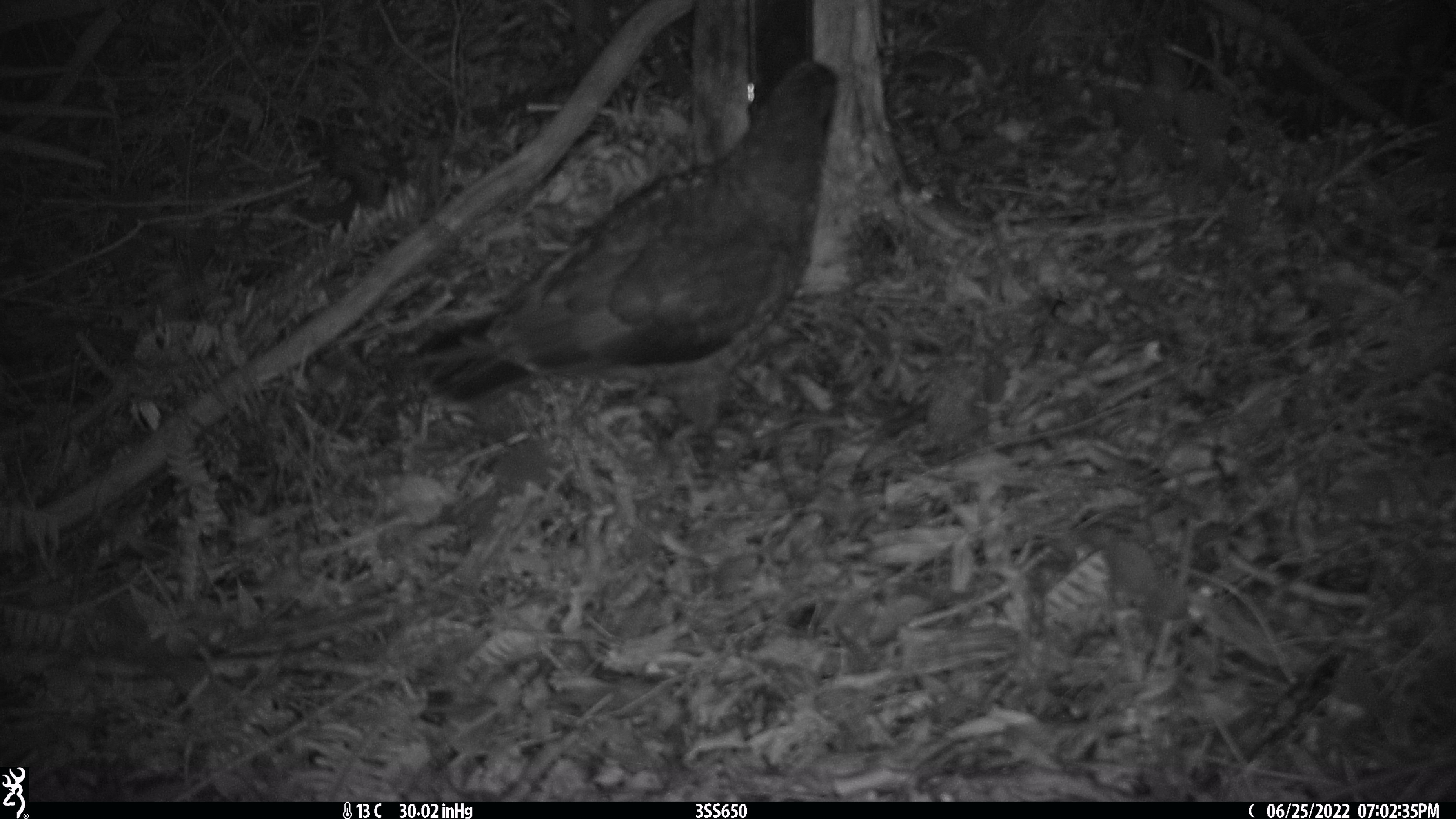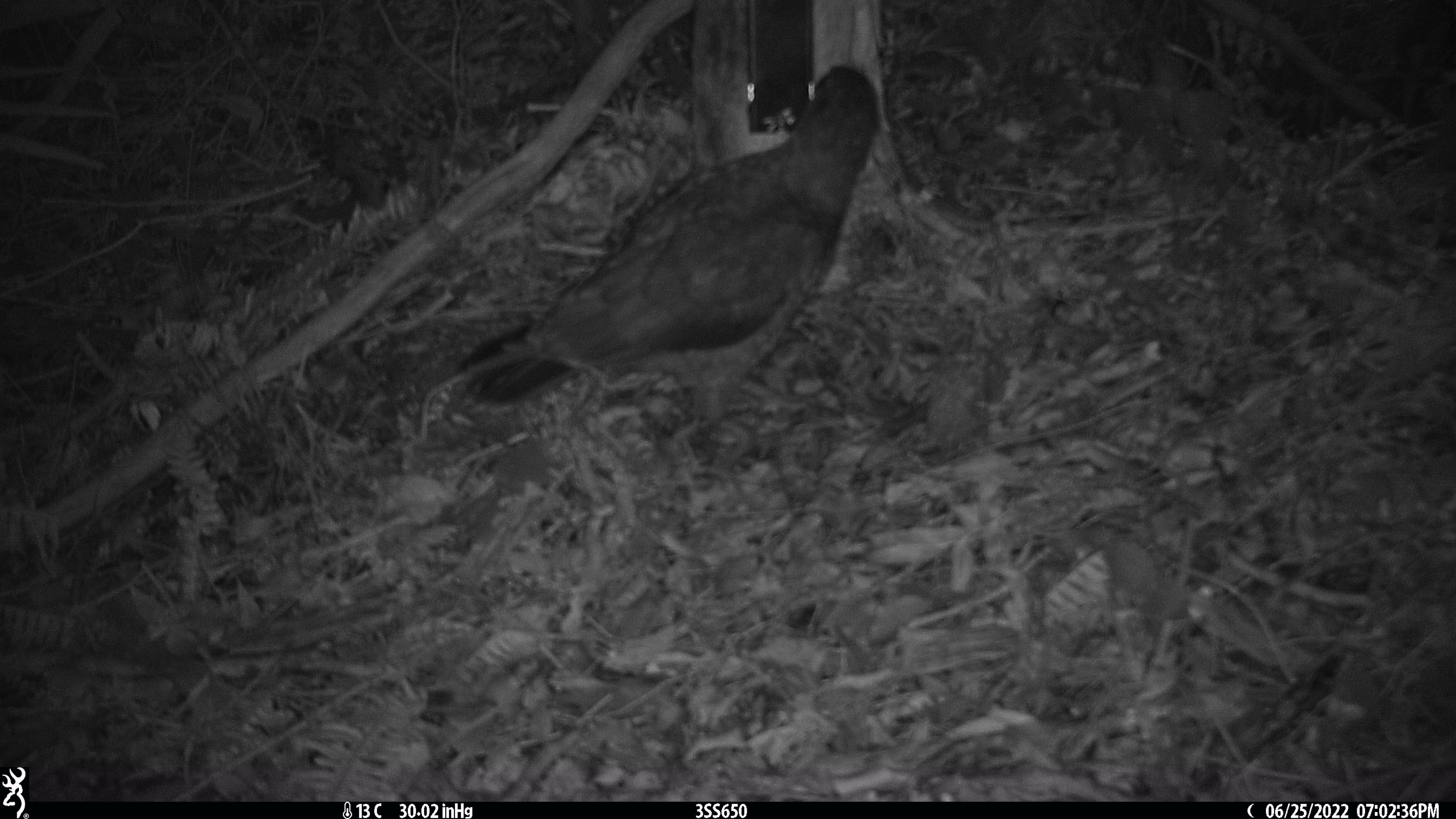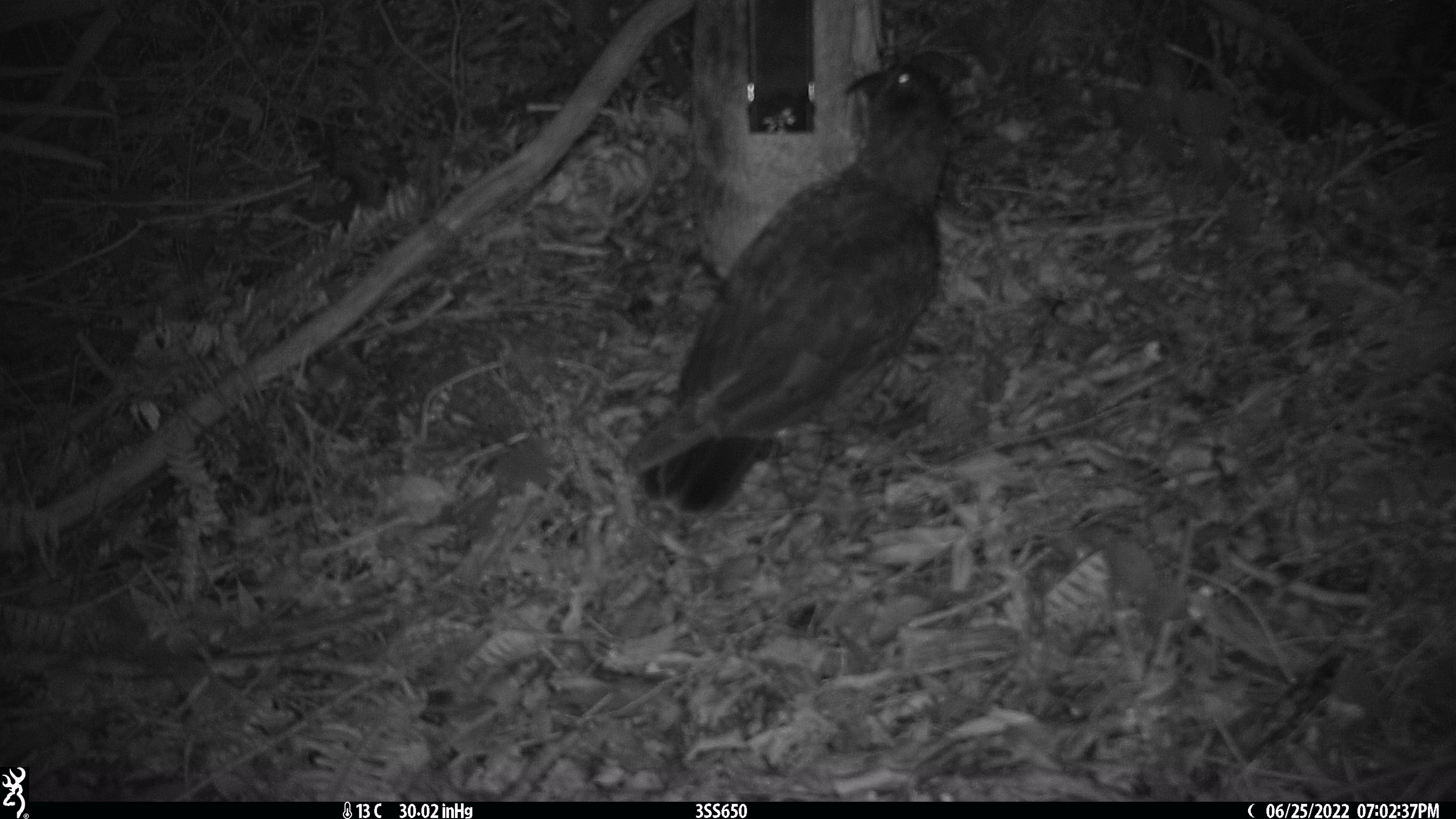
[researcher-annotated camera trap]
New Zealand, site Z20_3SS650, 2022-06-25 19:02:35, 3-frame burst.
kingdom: Animalia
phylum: Chordata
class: Aves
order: Psittaciformes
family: Strigopidae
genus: Nestor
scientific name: Nestor notabilis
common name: kea